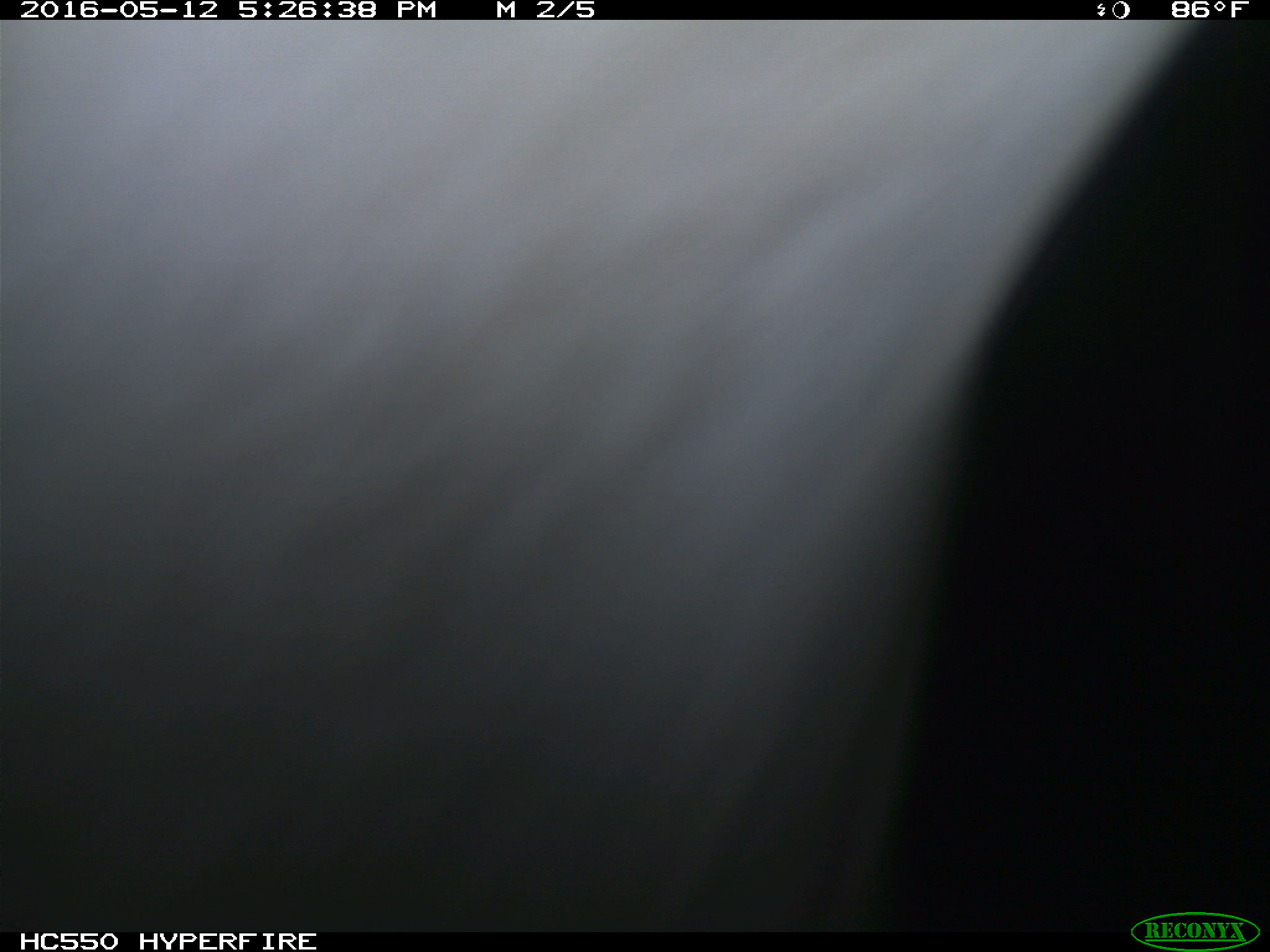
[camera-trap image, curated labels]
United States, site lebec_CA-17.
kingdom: Animalia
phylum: Chordata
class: Mammalia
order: Artiodactyla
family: Bovidae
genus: Bos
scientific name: Bos taurus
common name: domestic cow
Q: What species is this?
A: Bos taurus (domestic cow).